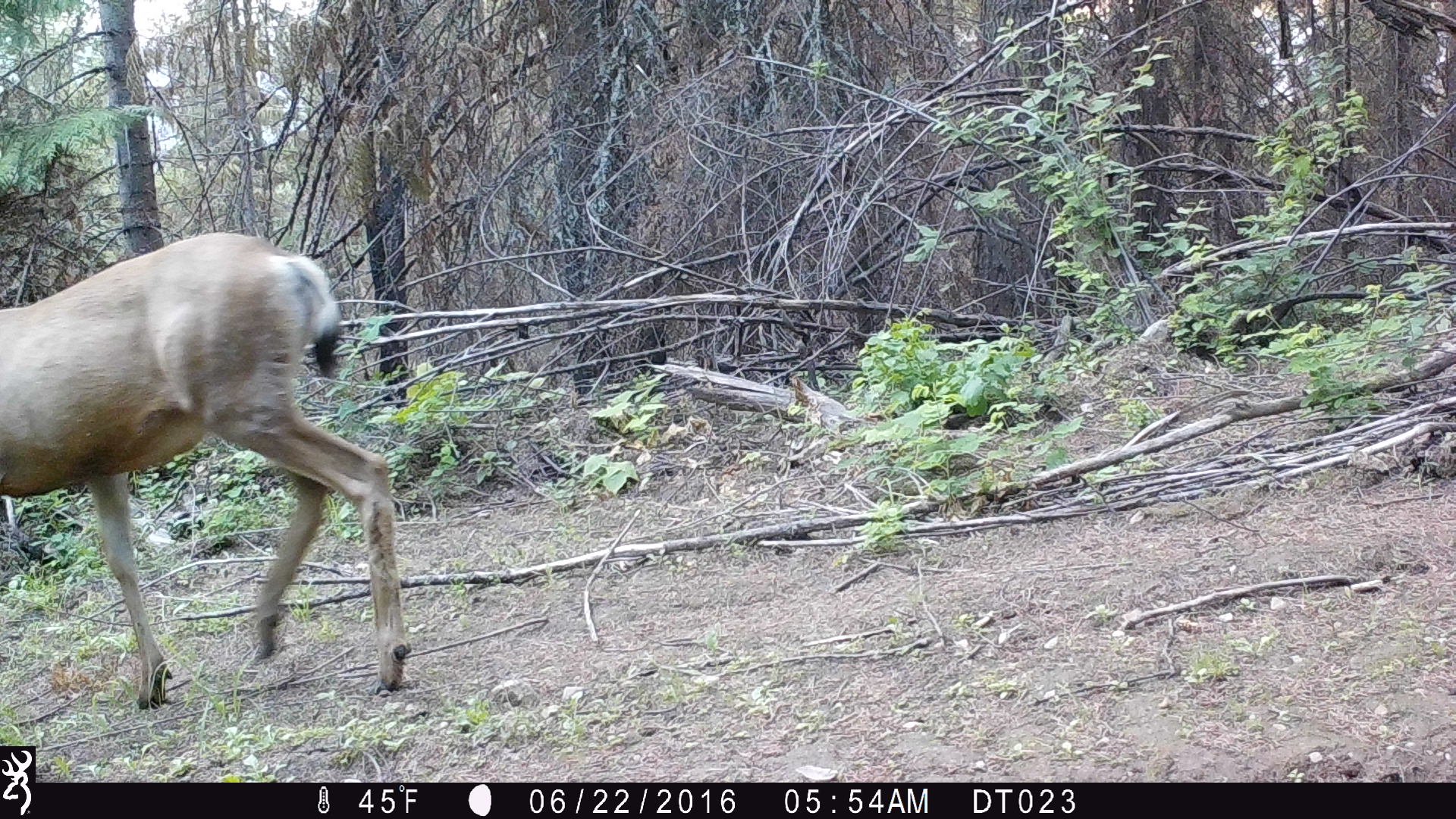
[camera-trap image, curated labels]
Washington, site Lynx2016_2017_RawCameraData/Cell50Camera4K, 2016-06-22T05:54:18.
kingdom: Animalia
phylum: Chordata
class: Mammalia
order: Artiodactyla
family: Cervidae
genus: Odocoileus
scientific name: Odocoileus hemionus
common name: mule deer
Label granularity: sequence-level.